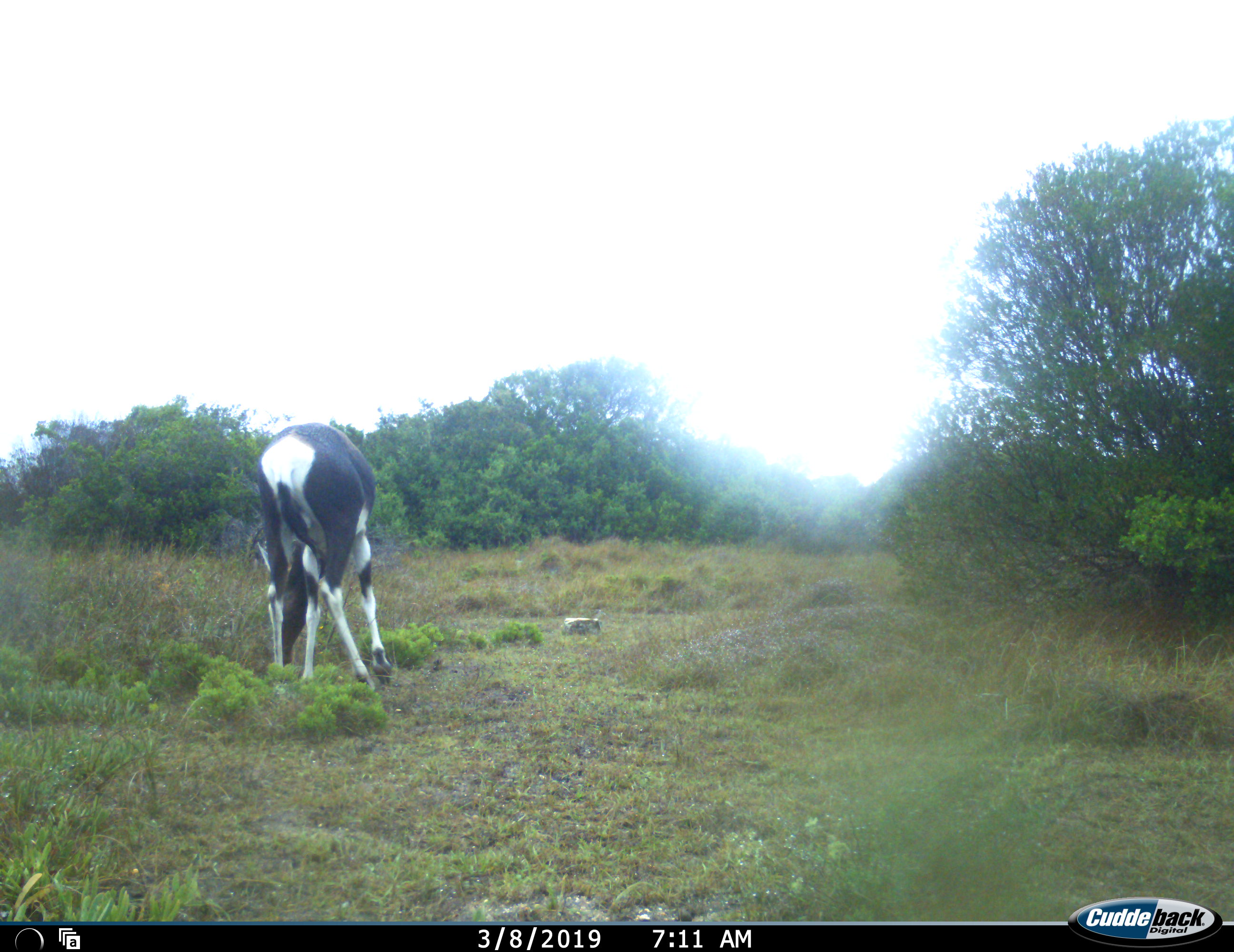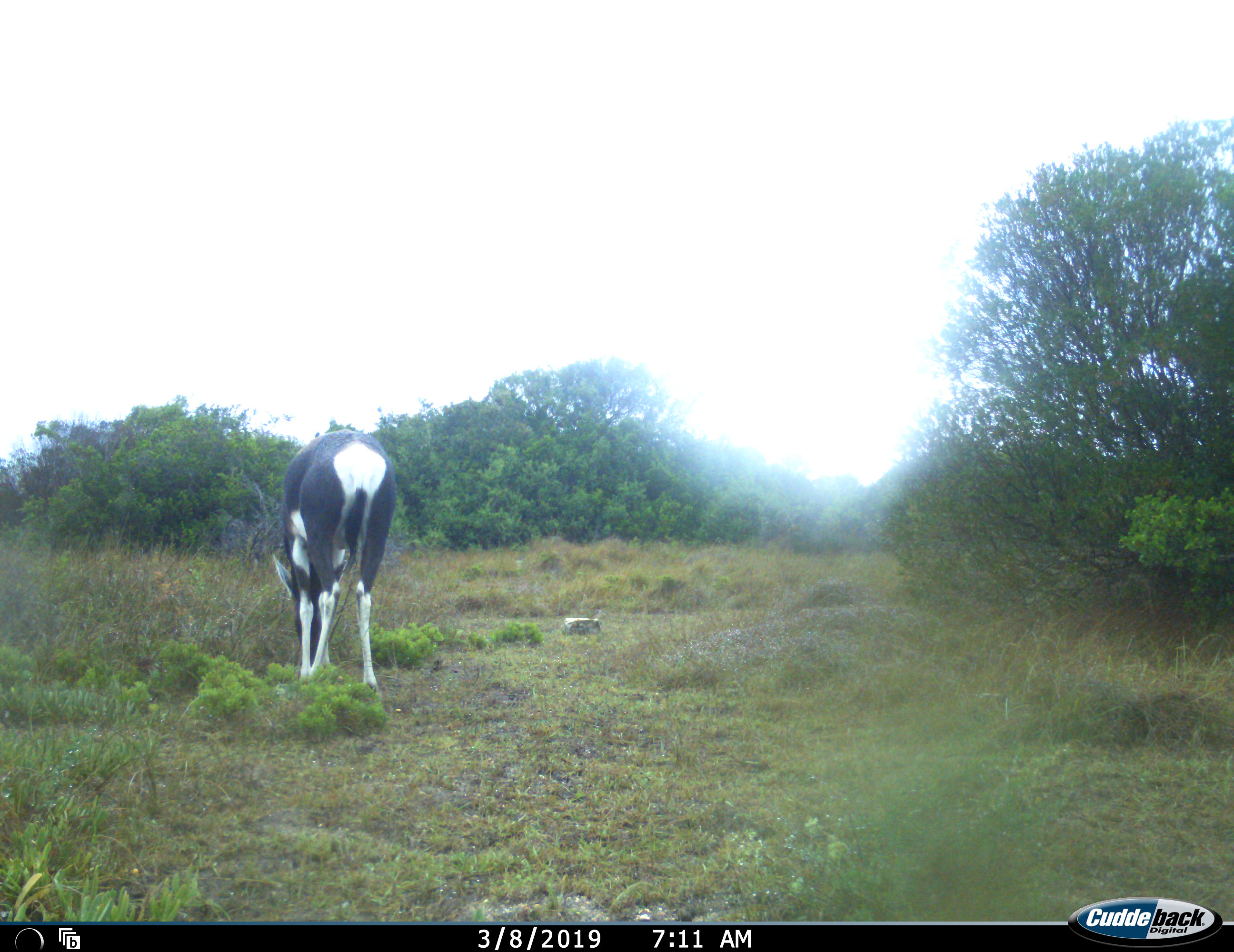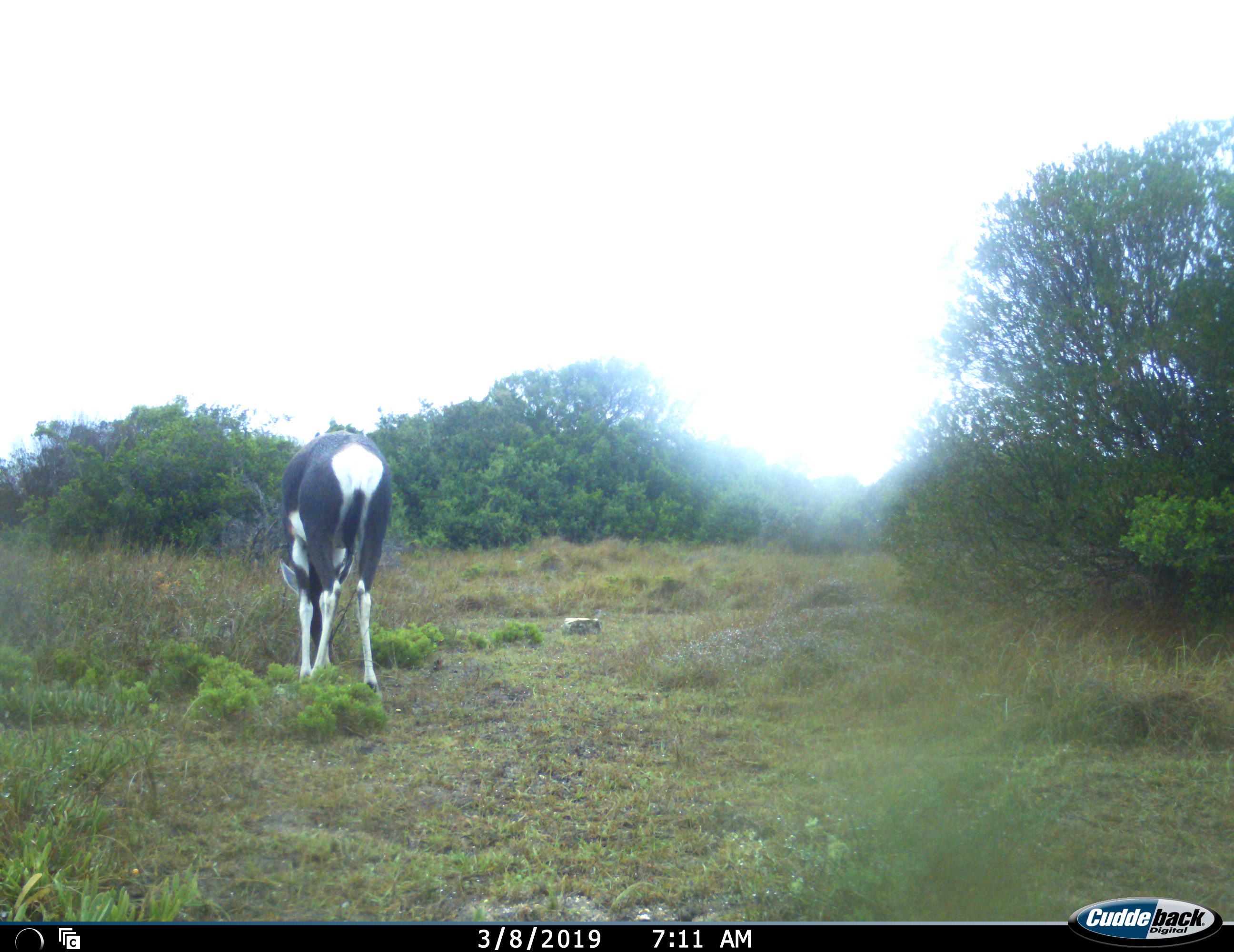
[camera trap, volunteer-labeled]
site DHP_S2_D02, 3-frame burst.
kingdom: Animalia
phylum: Chordata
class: Mammalia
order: Artiodactyla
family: Bovidae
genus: Damaliscus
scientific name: Damaliscus pygargus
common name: bontebok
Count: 1.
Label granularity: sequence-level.